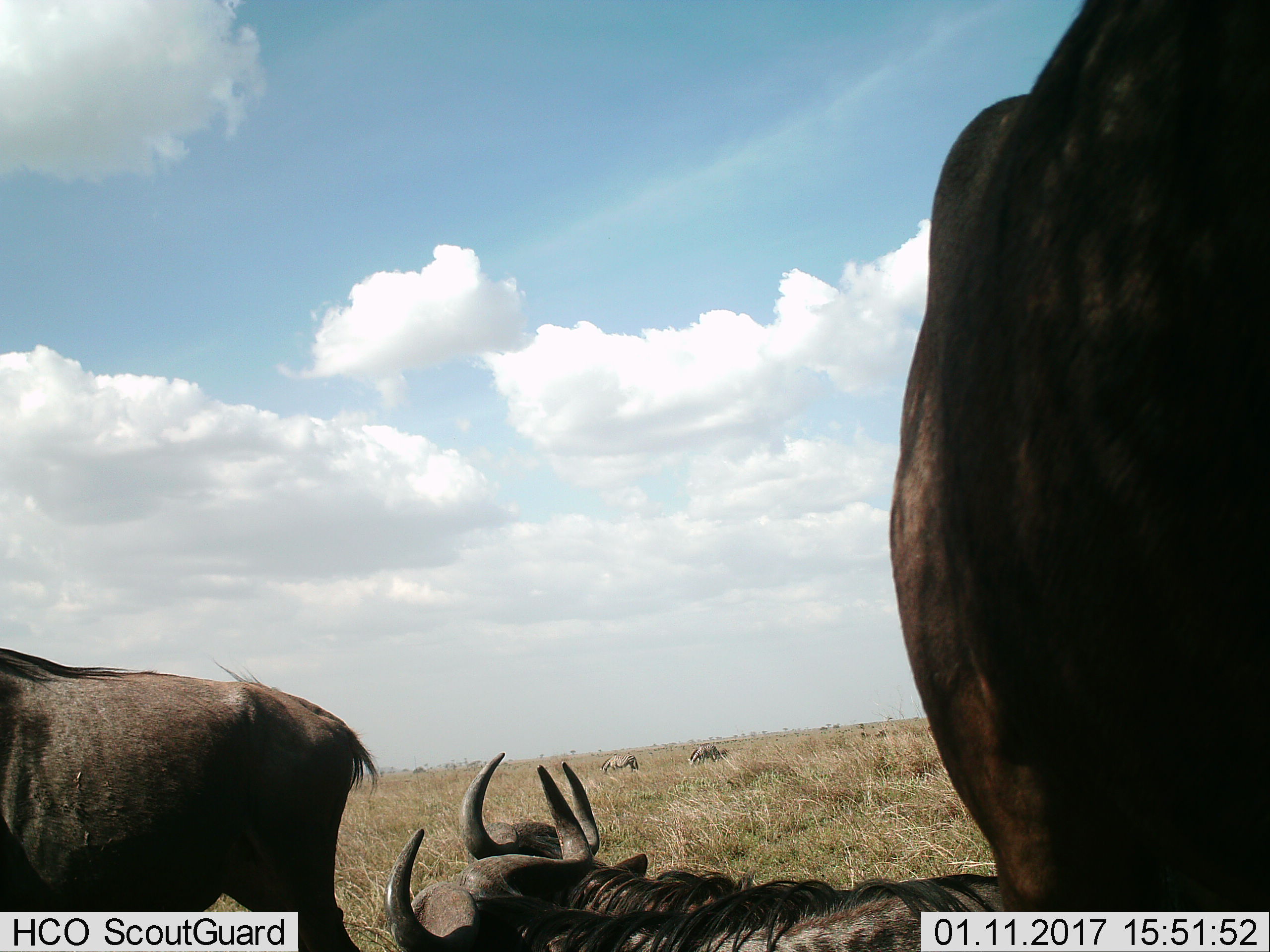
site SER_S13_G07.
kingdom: Animalia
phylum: Chordata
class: Mammalia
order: Artiodactyla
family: Bovidae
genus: Connochaetes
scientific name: Connochaetes taurinus taurinus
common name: blue wildebeest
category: wildebeestblue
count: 4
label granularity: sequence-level